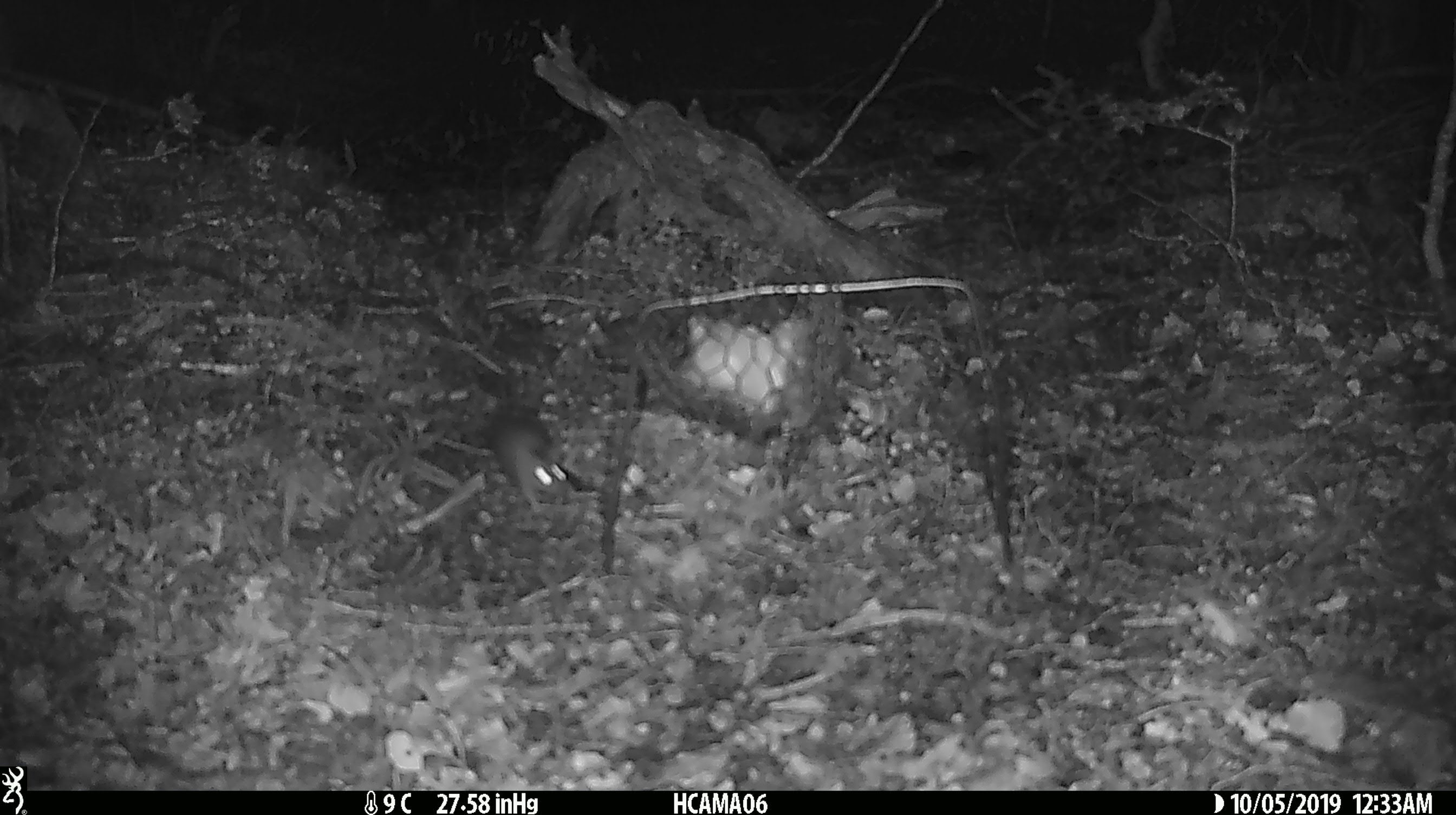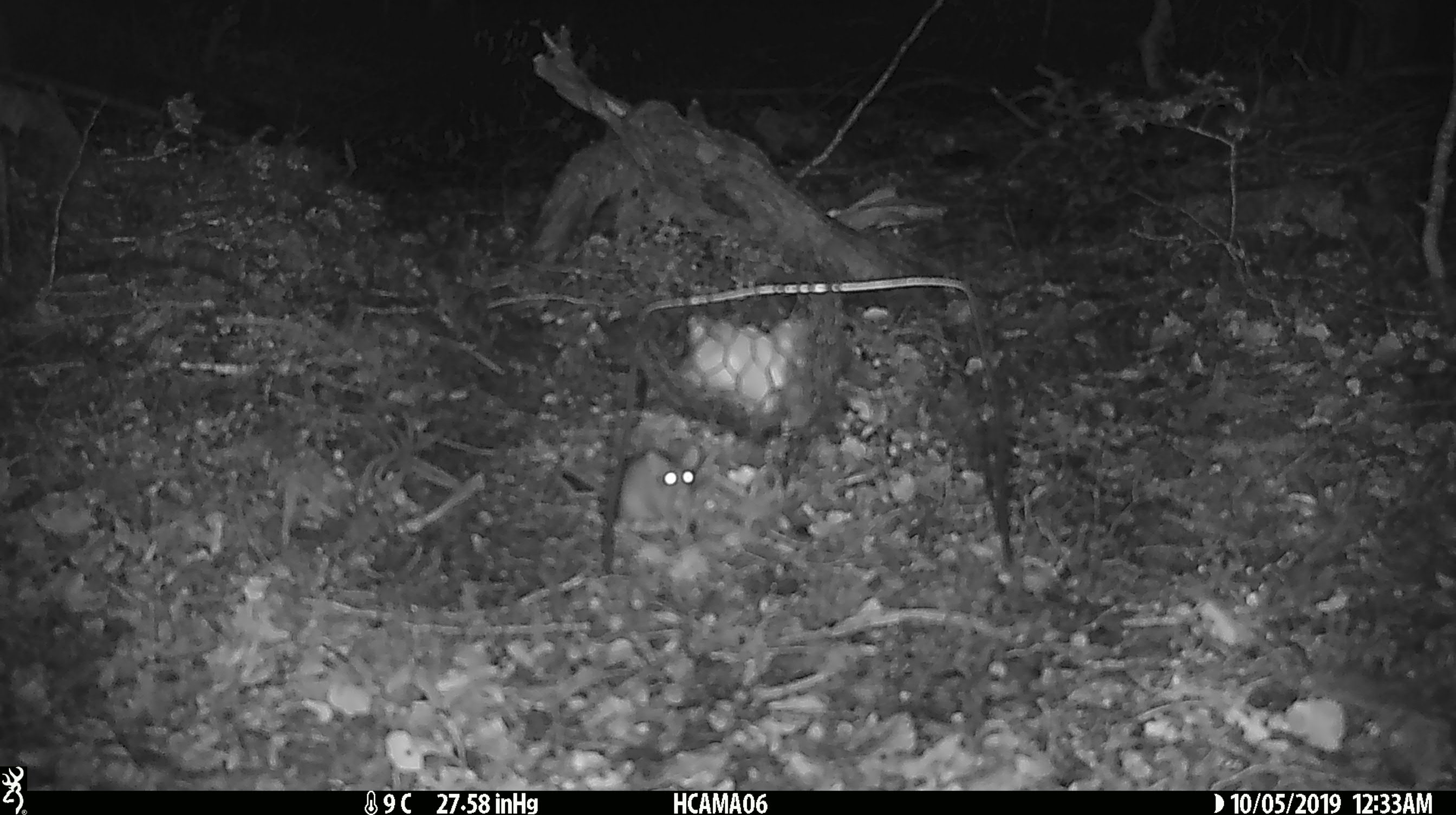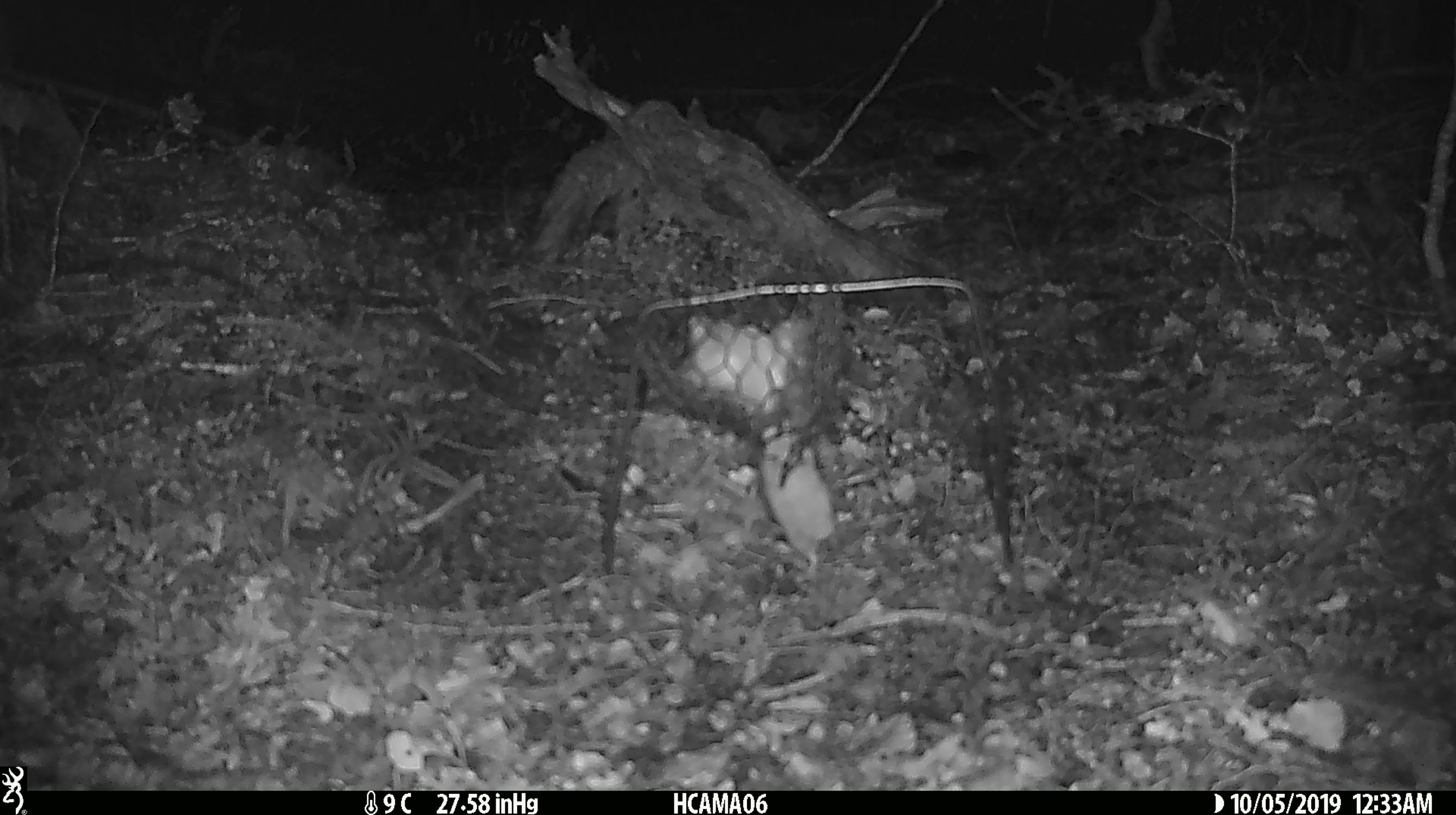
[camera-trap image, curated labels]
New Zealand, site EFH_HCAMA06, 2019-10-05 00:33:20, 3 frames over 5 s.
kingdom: Animalia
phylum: Chordata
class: Mammalia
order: Rodentia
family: Muridae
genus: Mus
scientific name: Mus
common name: mouse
Mouse (Mus).